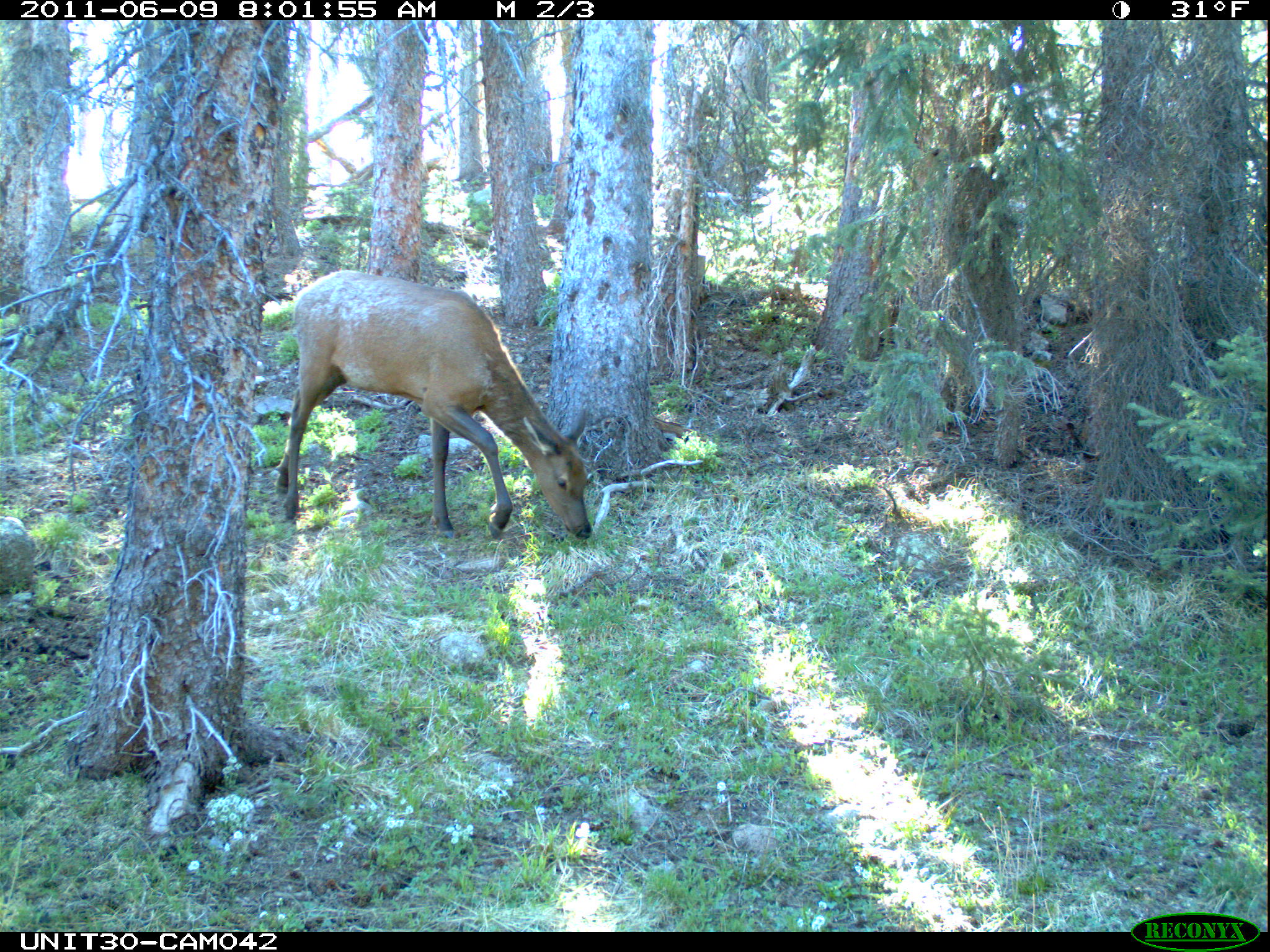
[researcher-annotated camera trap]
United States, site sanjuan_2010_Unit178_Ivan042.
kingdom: Animalia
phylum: Chordata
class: Mammalia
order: Artiodactyla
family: Cervidae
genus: Cervus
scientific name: Cervus elaphus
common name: red deer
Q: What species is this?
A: Cervus elaphus (red deer).